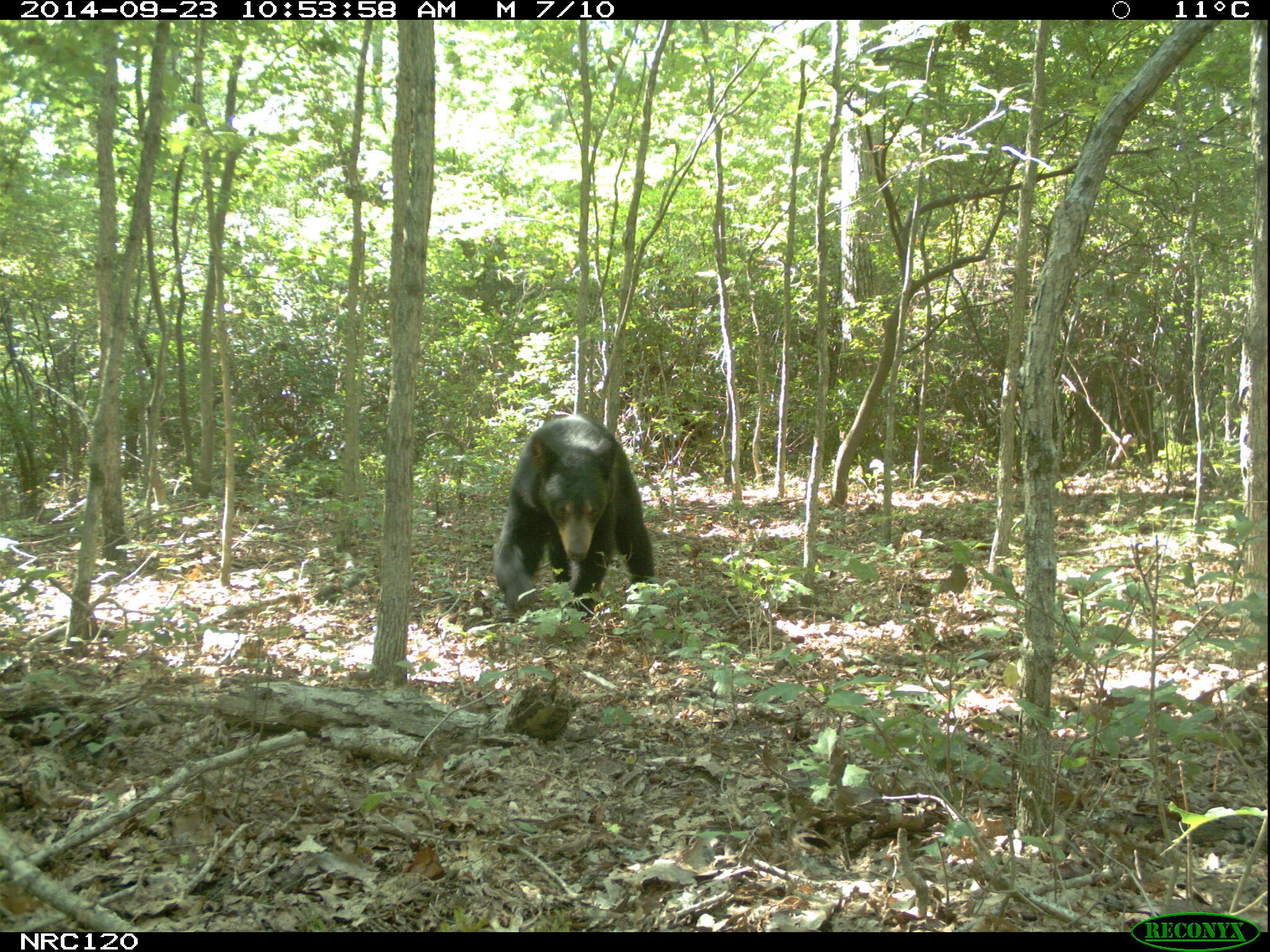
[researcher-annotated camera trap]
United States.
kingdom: Animalia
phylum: Chordata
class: Mammalia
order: Carnivora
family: Ursidae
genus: Ursus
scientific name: Ursus americanus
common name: american black bear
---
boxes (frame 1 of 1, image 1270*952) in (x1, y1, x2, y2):
American Black Bear: (492, 408, 657, 612)